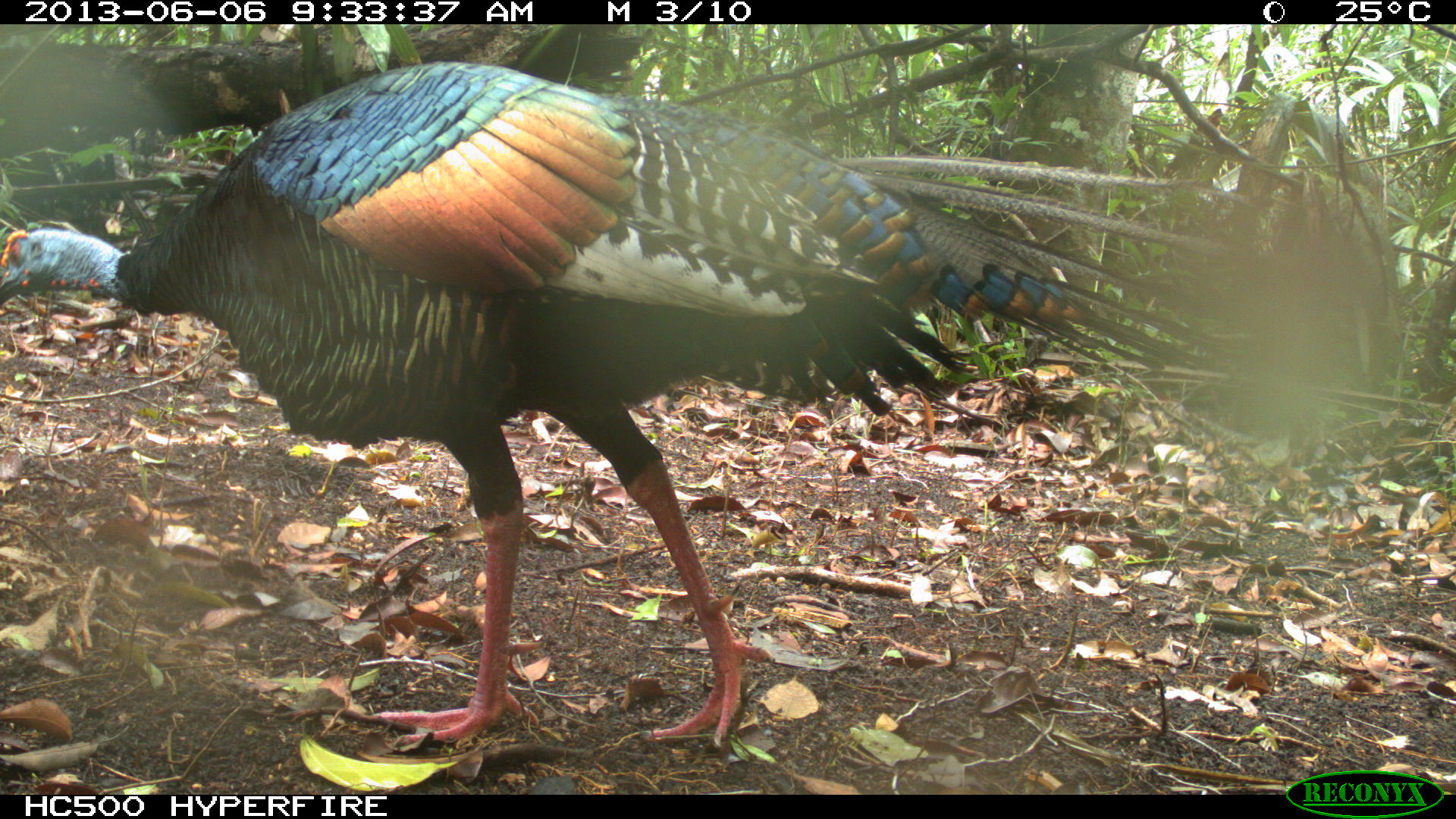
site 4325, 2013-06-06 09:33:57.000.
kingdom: Animalia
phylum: Chordata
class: Aves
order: Galliformes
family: Phasianidae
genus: Meleagris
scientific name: Meleagris ocellata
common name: ocellated turkey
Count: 1.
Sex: male.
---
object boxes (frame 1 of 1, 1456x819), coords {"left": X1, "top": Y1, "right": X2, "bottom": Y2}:
meleagris ocellata: {"left": 0, "top": 62, "right": 1244, "bottom": 747}